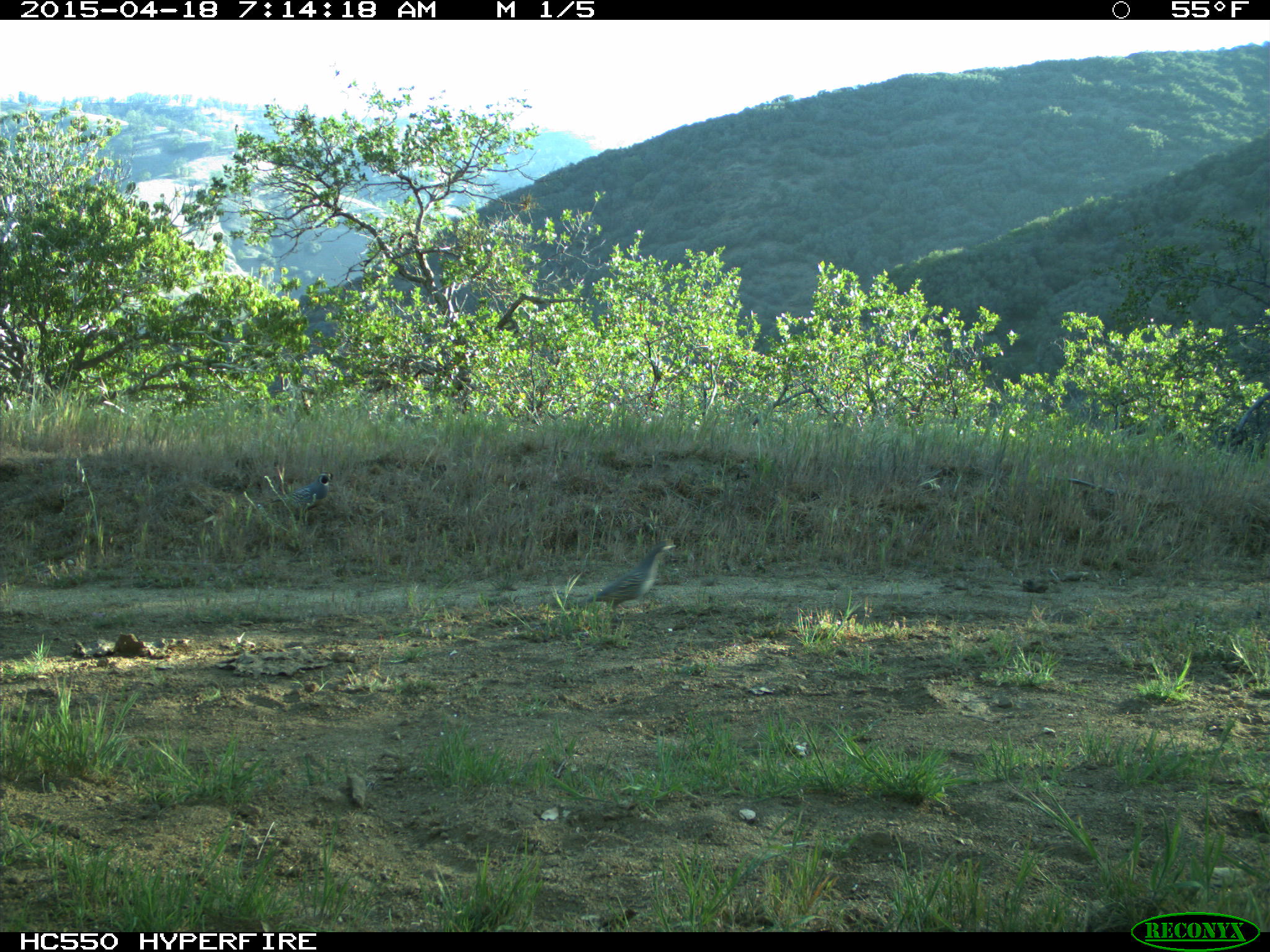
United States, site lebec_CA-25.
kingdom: Animalia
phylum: Chordata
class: Aves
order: Galliformes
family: Odontophoridae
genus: Callipepla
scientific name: Callipepla californica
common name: california quail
Callipepla californica (california quail).